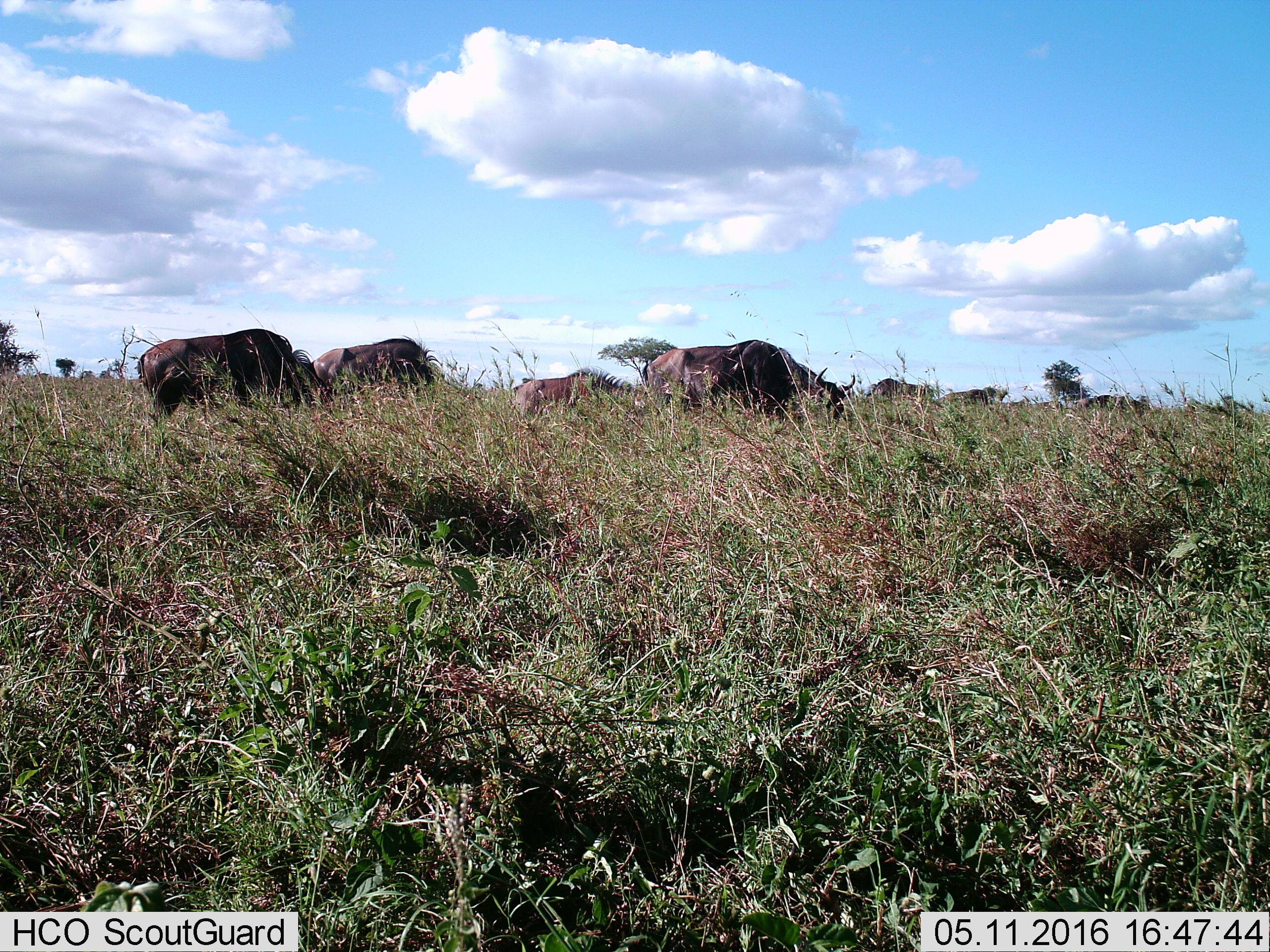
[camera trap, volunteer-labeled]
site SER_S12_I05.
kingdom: Animalia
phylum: Chordata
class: Mammalia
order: Artiodactyla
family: Bovidae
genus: Connochaetes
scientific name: Connochaetes taurinus taurinus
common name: blue wildebeest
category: wildebeestblue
Wildebeestblue (blue wildebeest) (Connochaetes taurinus taurinus), count 7. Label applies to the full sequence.